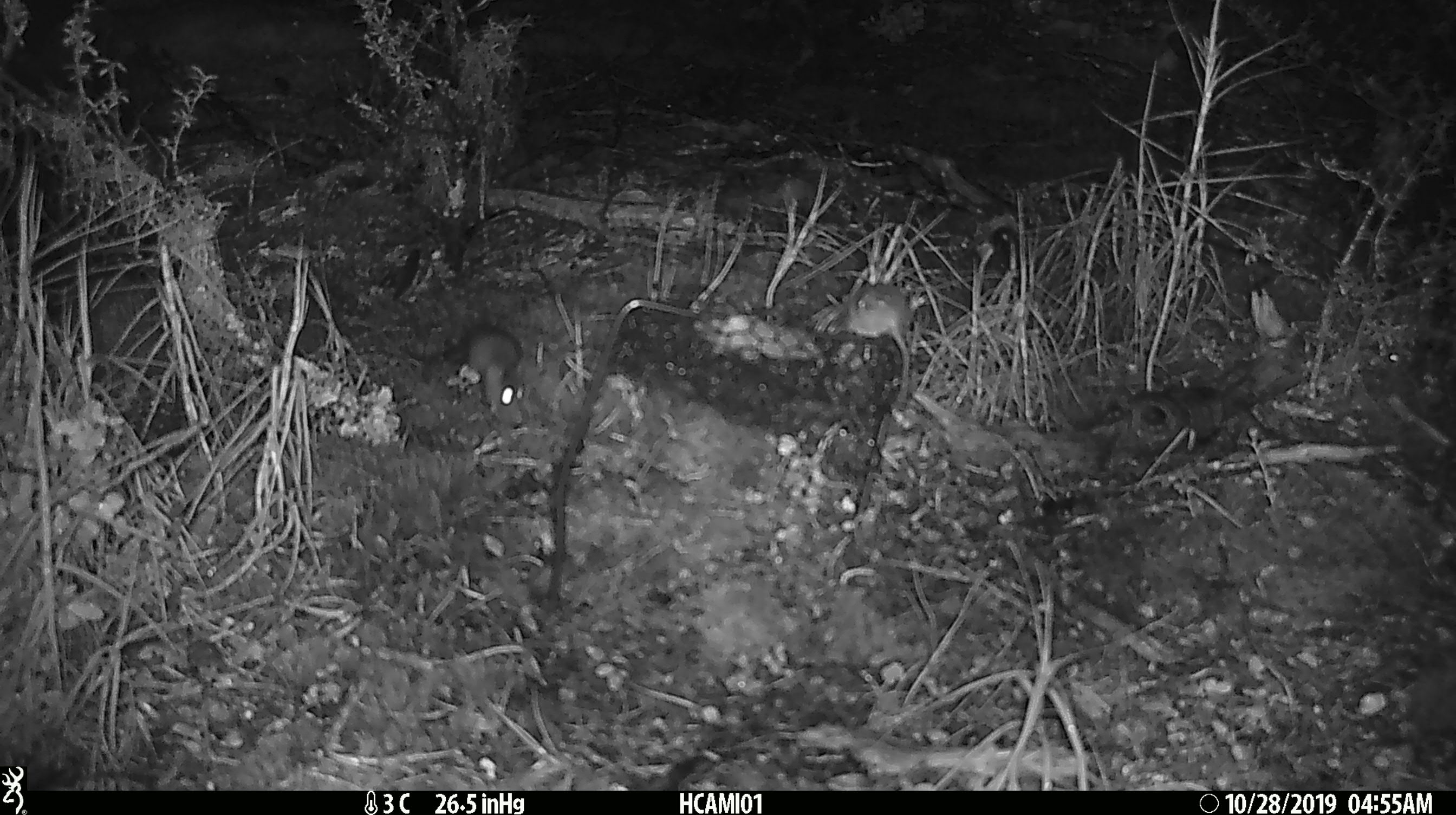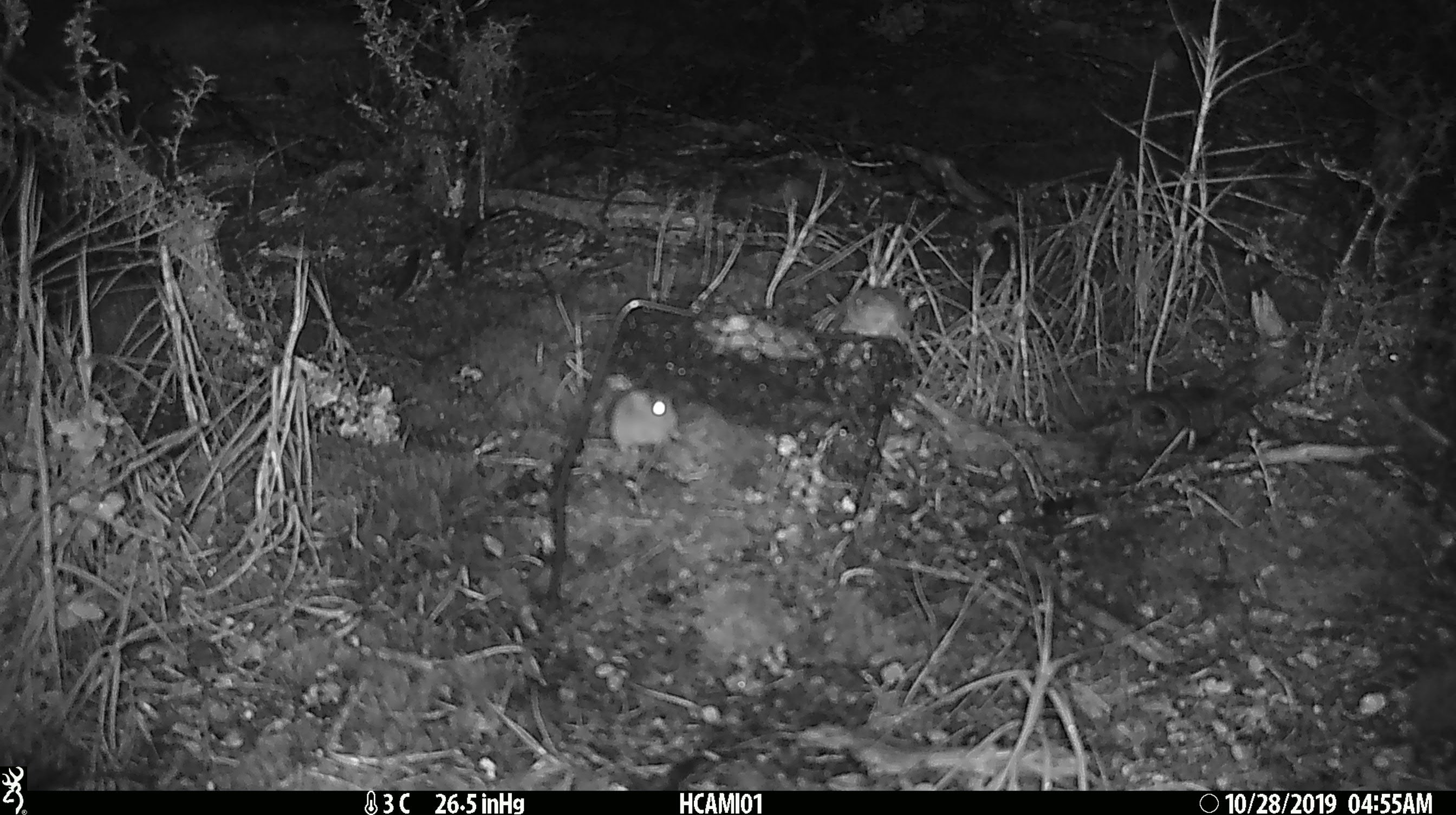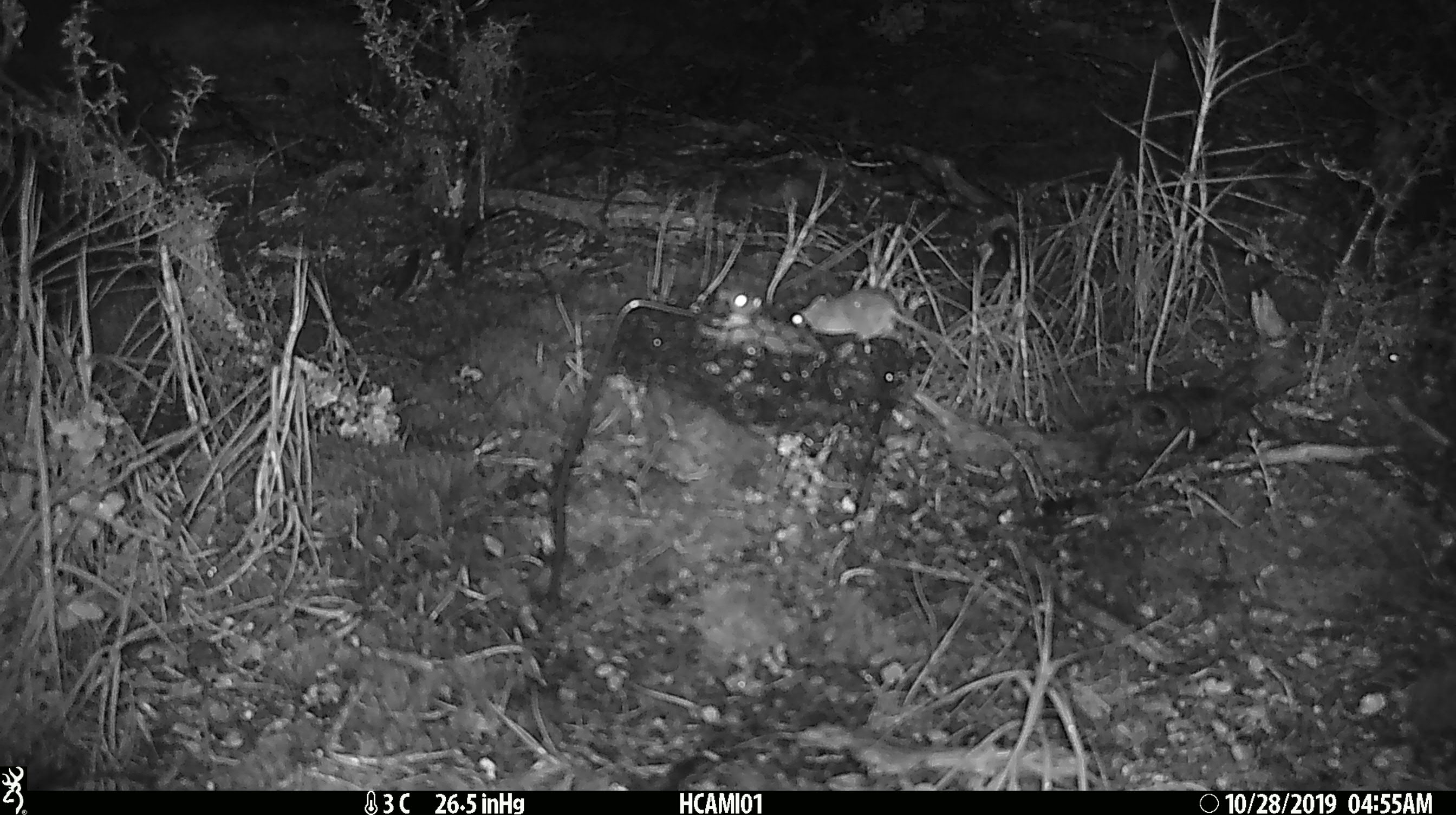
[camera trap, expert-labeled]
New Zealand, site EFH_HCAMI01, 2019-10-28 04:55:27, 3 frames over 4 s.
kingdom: Animalia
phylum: Chordata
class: Mammalia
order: Rodentia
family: Muridae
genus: Mus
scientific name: Mus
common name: mouse